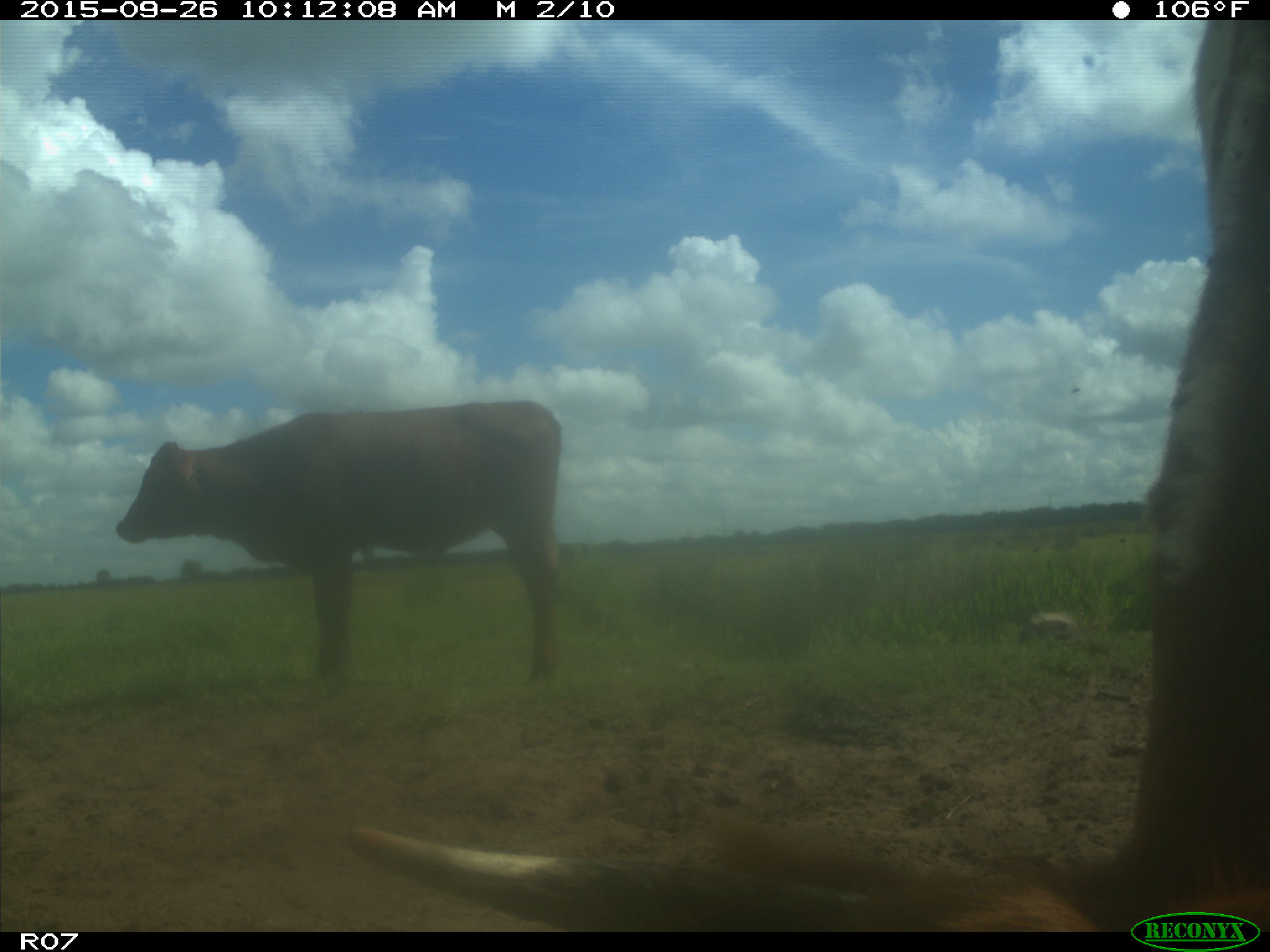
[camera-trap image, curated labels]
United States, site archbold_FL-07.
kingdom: Animalia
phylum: Chordata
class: Mammalia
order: Artiodactyla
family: Bovidae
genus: Bos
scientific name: Bos taurus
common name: domestic cow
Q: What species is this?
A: Bos taurus (domestic cow).